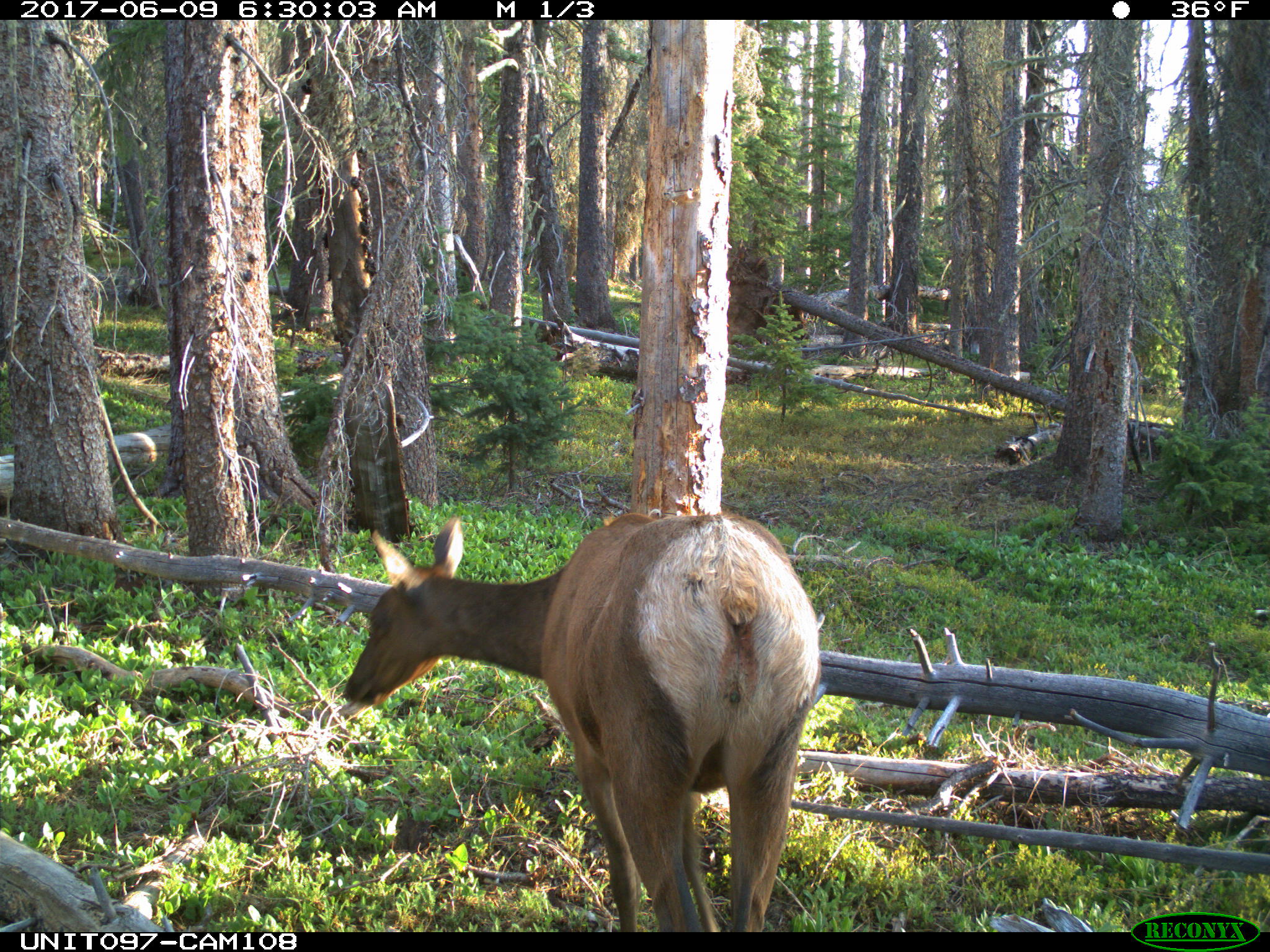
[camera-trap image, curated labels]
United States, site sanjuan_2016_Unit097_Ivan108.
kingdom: Animalia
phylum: Chordata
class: Mammalia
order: Artiodactyla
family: Cervidae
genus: Cervus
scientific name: Cervus elaphus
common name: red deer